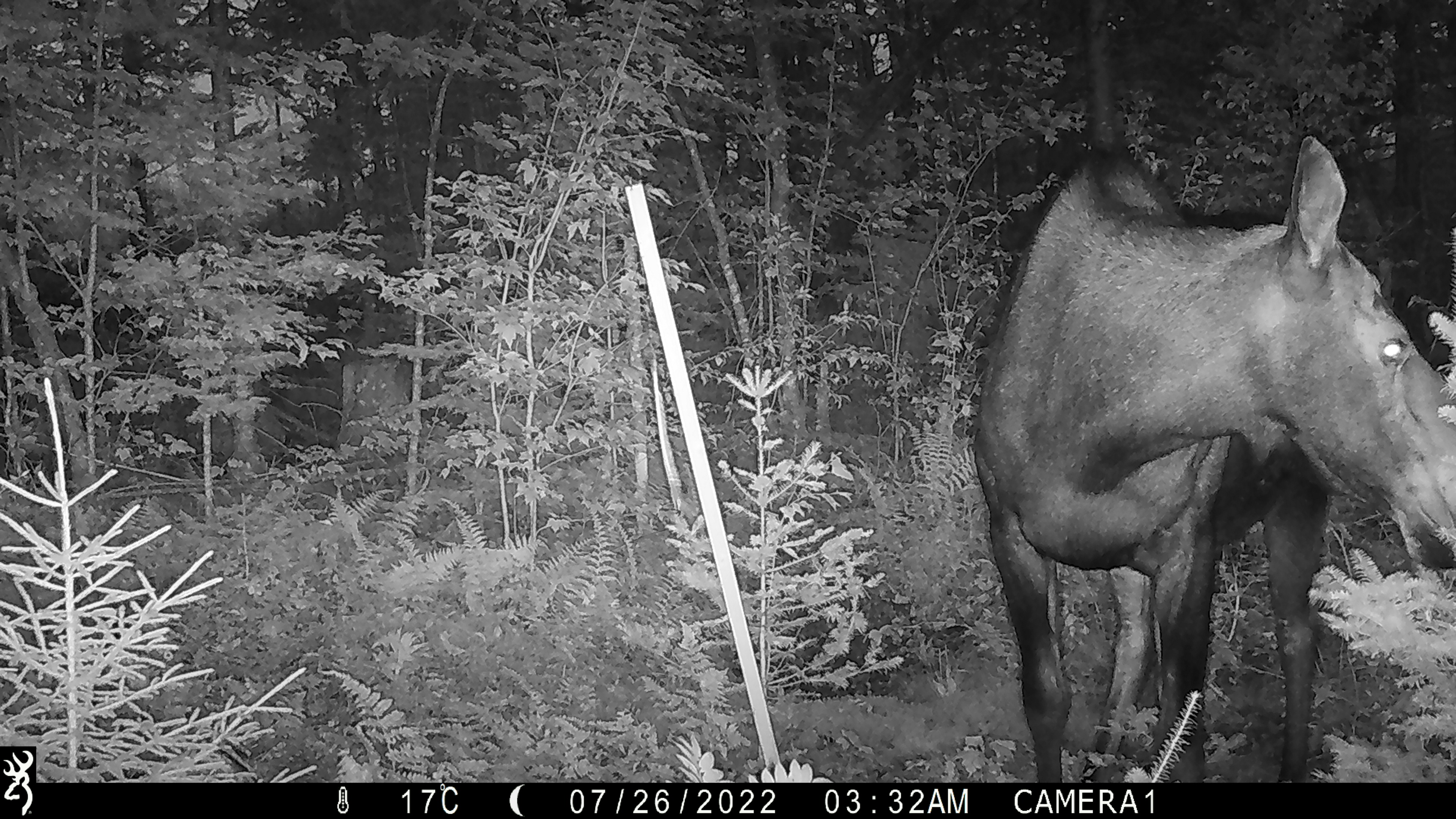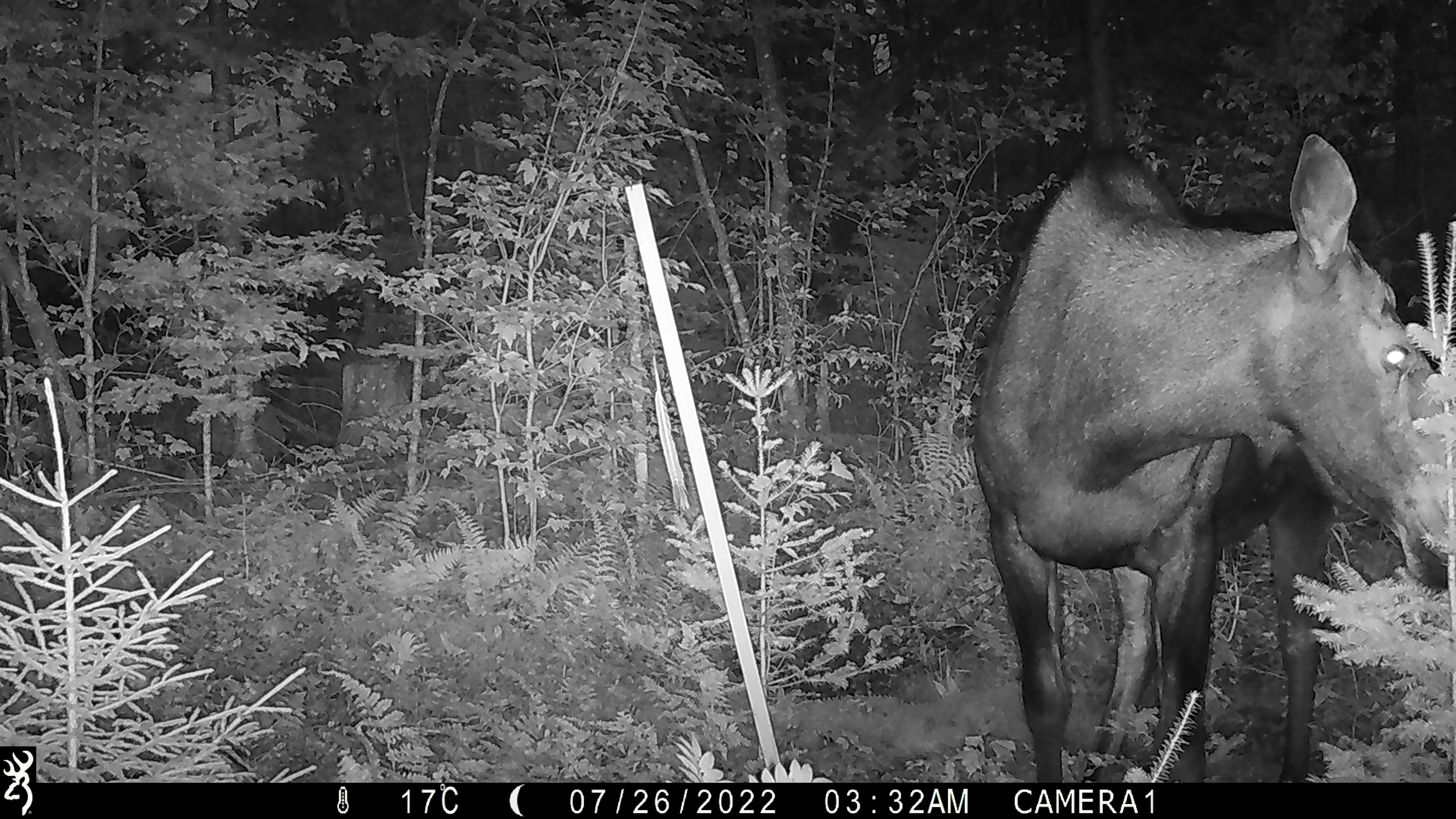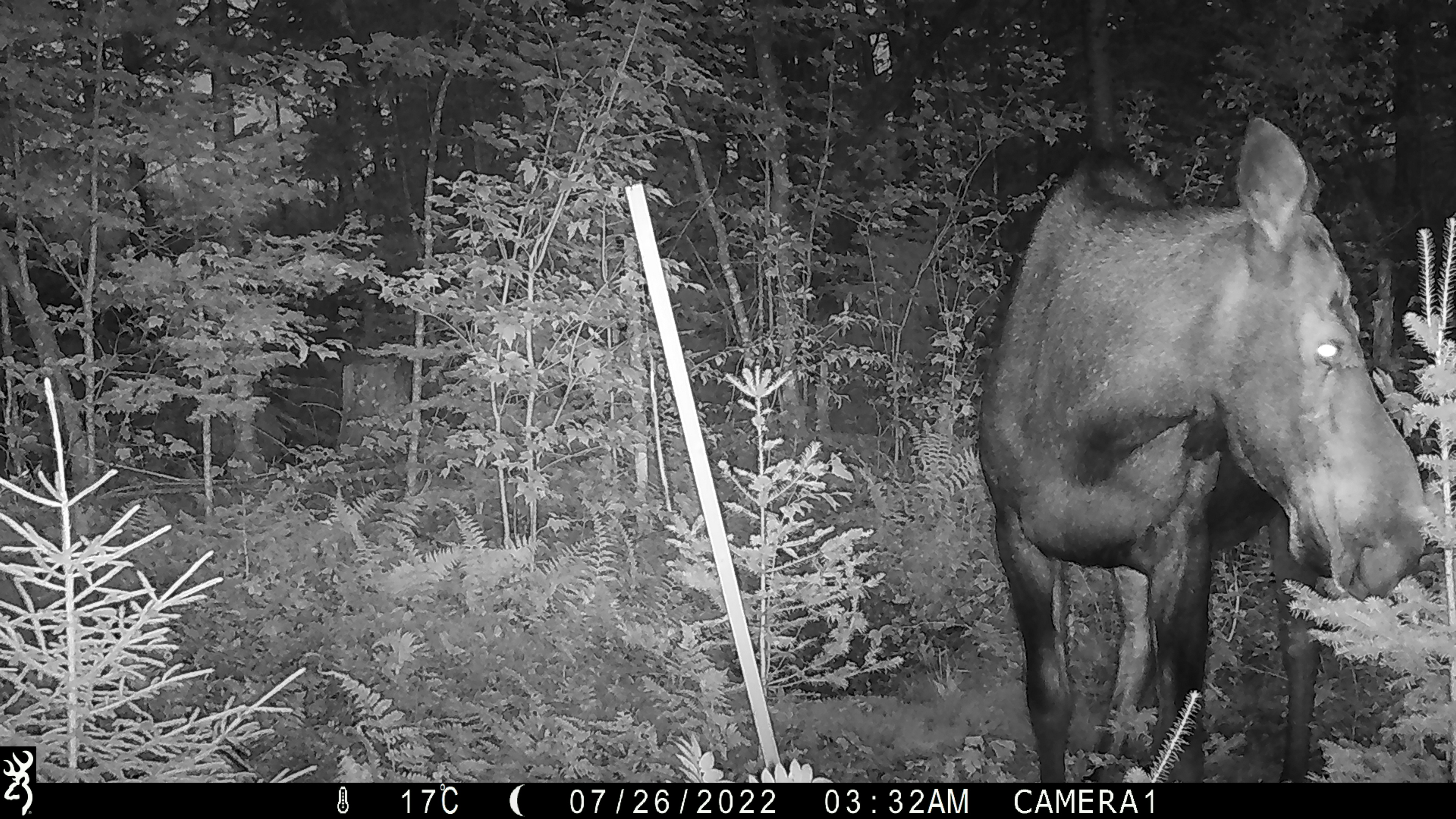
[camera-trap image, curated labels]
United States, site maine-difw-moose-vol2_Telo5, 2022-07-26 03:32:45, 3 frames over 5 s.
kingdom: Animalia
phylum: Chordata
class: Mammalia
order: Artiodactyla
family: Cervidae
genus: Alces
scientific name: Alces alces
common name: moose